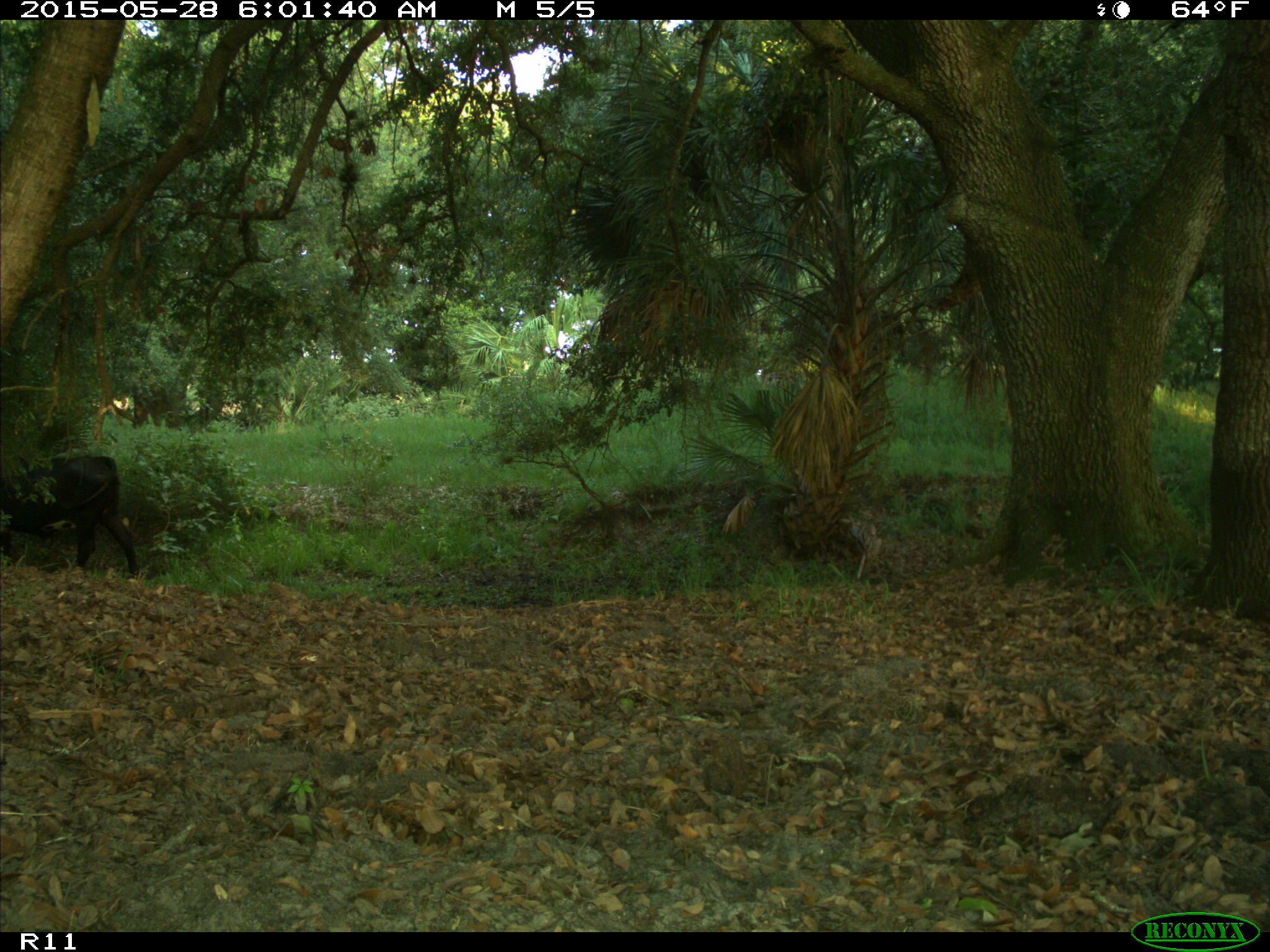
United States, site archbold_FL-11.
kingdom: Animalia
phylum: Chordata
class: Mammalia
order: Artiodactyla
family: Bovidae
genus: Bos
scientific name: Bos taurus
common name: domestic cow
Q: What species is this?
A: Bos taurus (domestic cow).